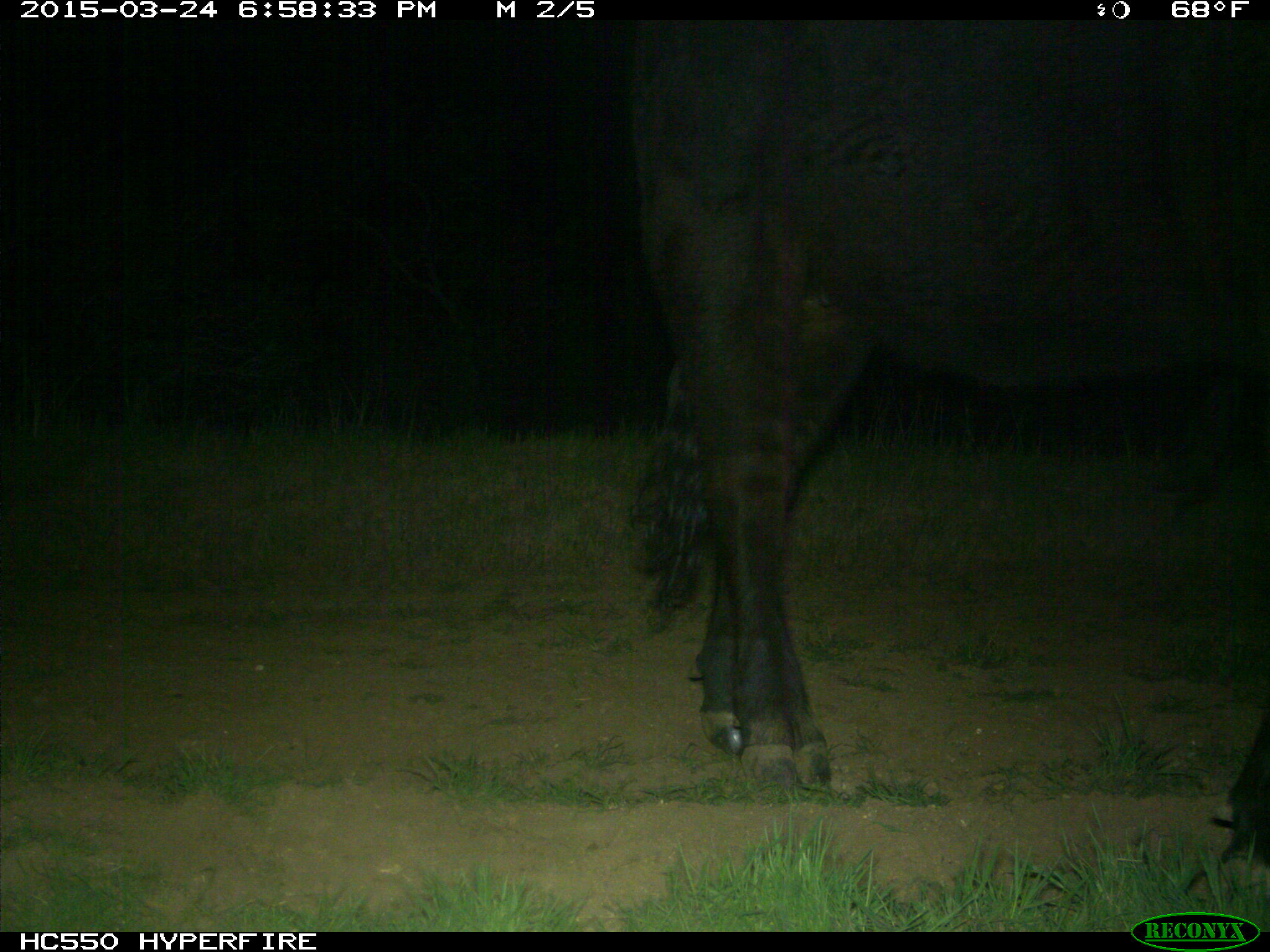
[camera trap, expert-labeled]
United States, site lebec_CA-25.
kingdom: Animalia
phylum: Chordata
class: Mammalia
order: Artiodactyla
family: Bovidae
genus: Bos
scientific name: Bos taurus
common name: domestic cow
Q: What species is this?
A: Bos taurus (domestic cow).